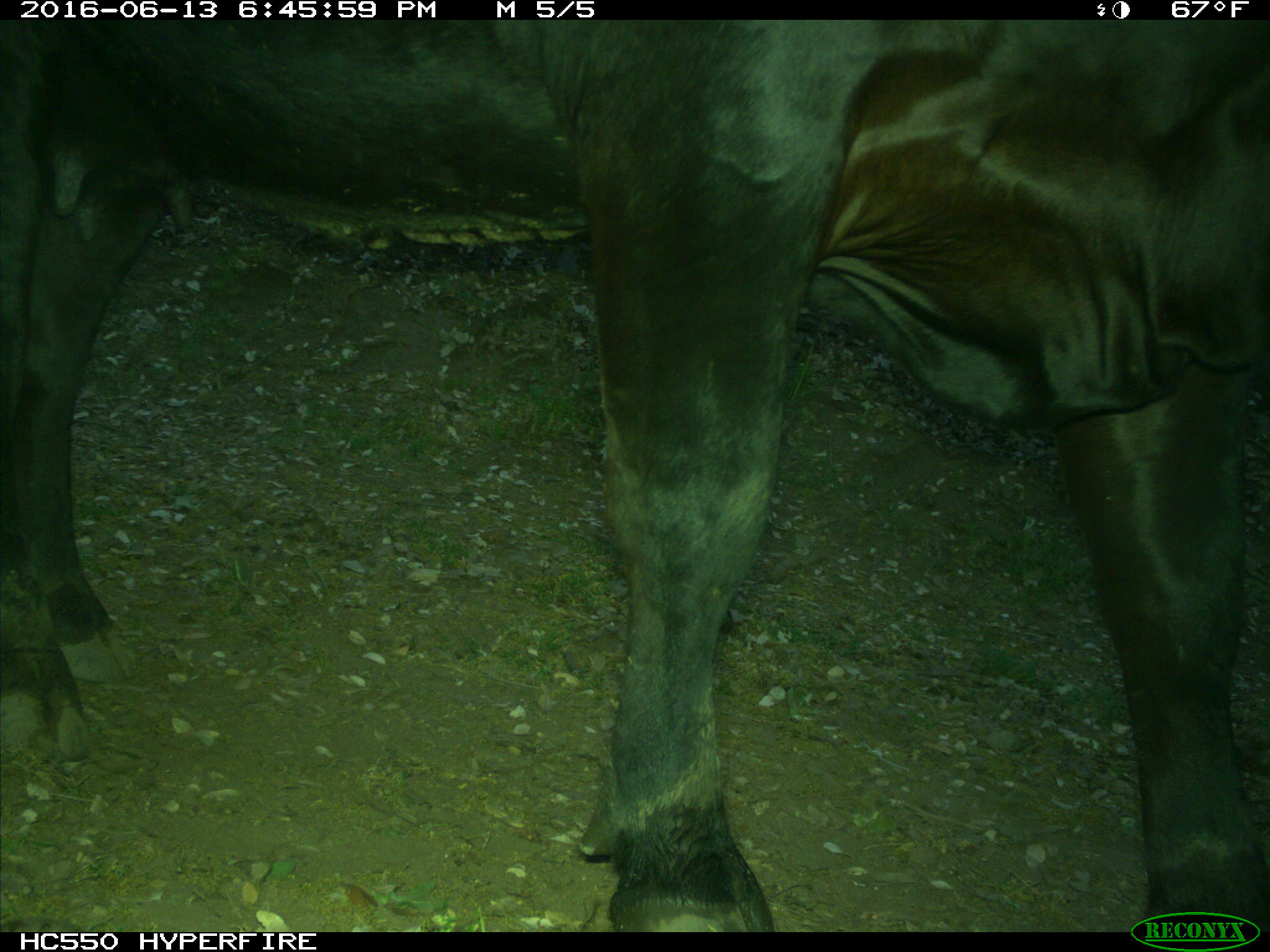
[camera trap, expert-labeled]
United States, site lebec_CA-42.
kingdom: Animalia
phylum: Chordata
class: Mammalia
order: Artiodactyla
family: Bovidae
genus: Bos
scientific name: Bos taurus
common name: domestic cow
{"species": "Bos taurus (domestic cow)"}